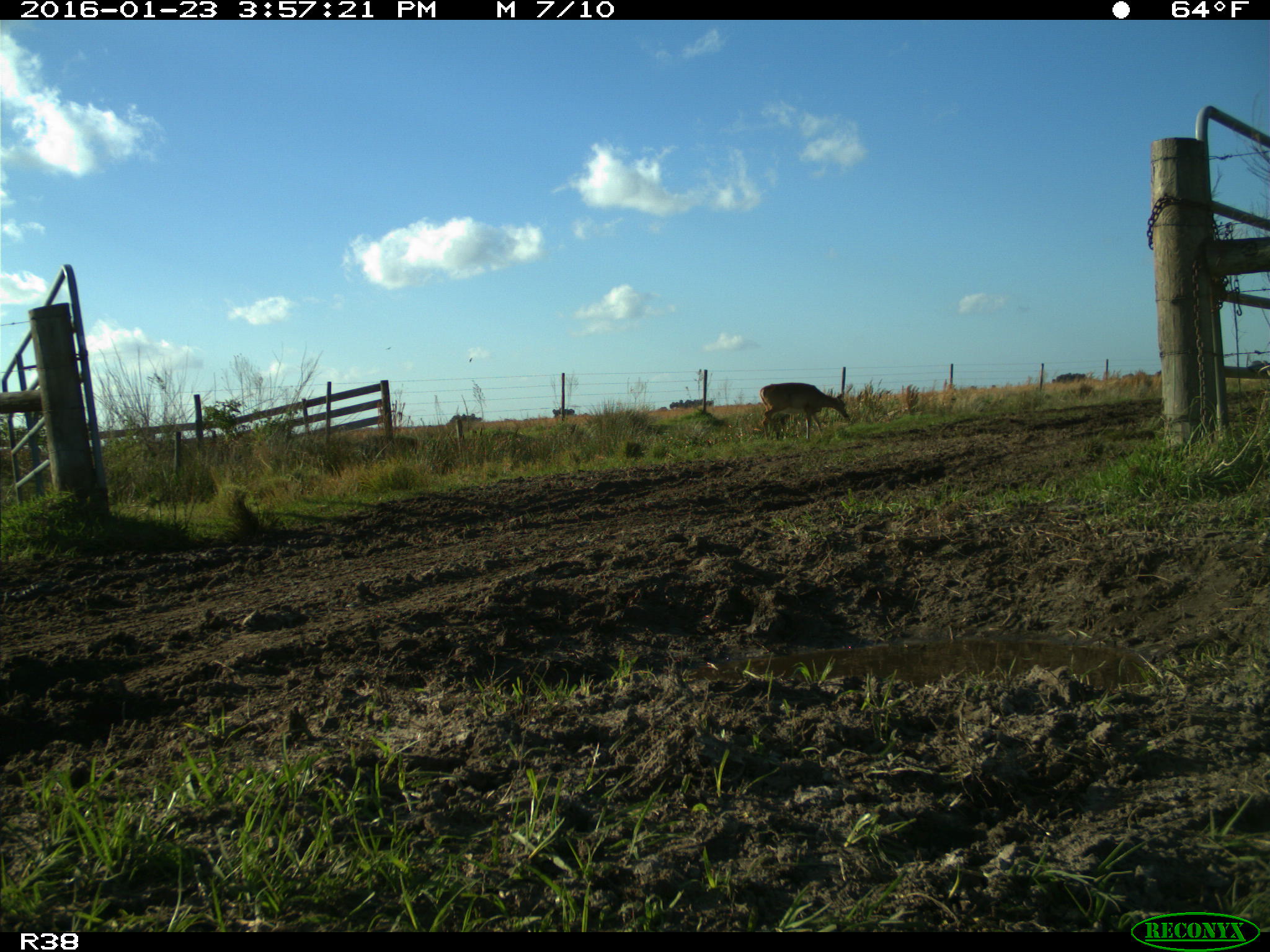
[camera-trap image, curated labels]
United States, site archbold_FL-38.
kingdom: Animalia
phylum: Chordata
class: Mammalia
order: Artiodactyla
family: Cervidae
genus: Odocoileus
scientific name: Odocoileus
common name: deer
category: unidentified deer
Unidentified deer (deer) (Odocoileus).